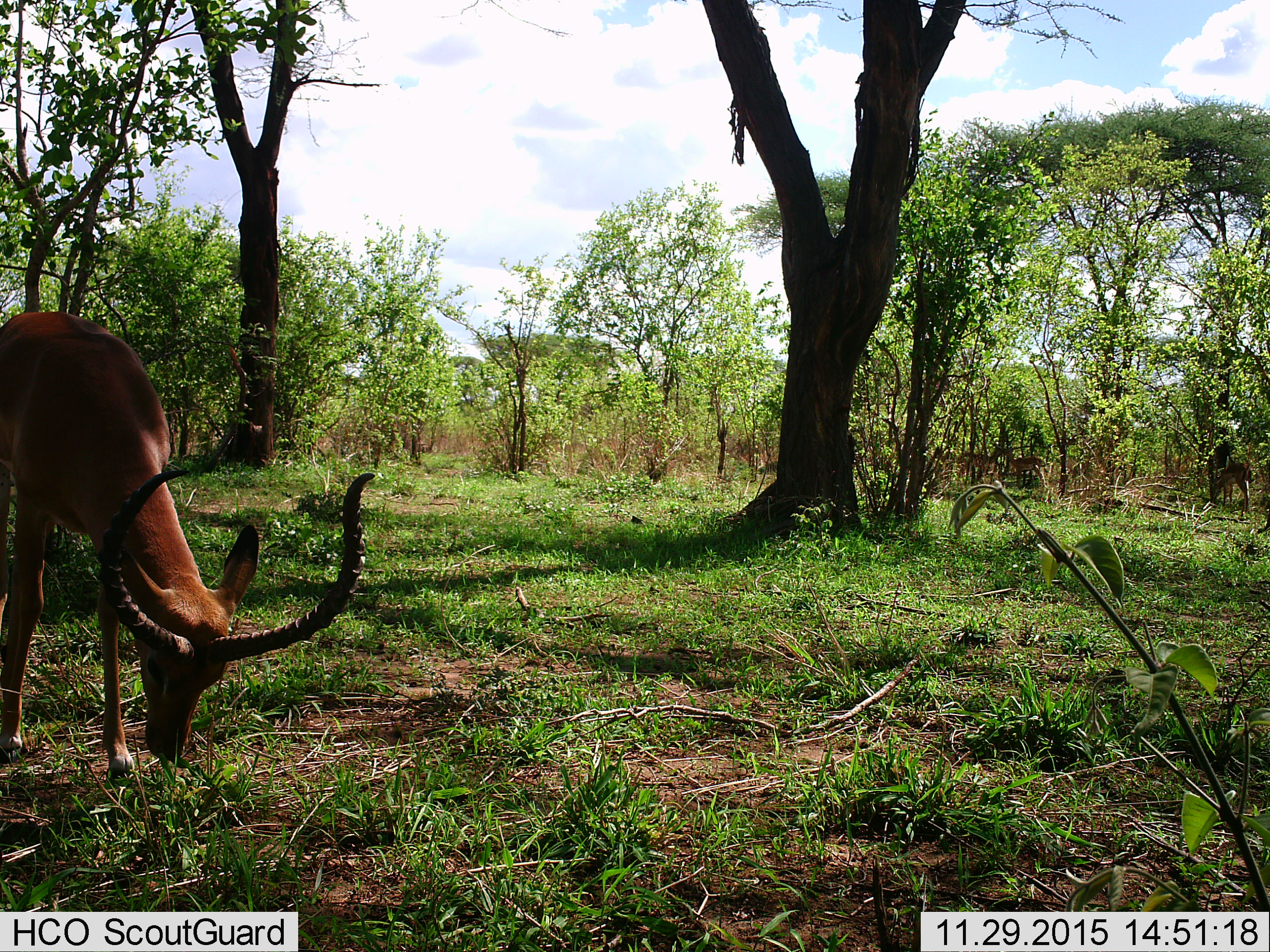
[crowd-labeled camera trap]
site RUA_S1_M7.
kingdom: Animalia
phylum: Chordata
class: Mammalia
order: Artiodactyla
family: Bovidae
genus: Aepyceros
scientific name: Aepyceros melampus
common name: impala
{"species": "impala (Aepyceros melampus)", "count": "4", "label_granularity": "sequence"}